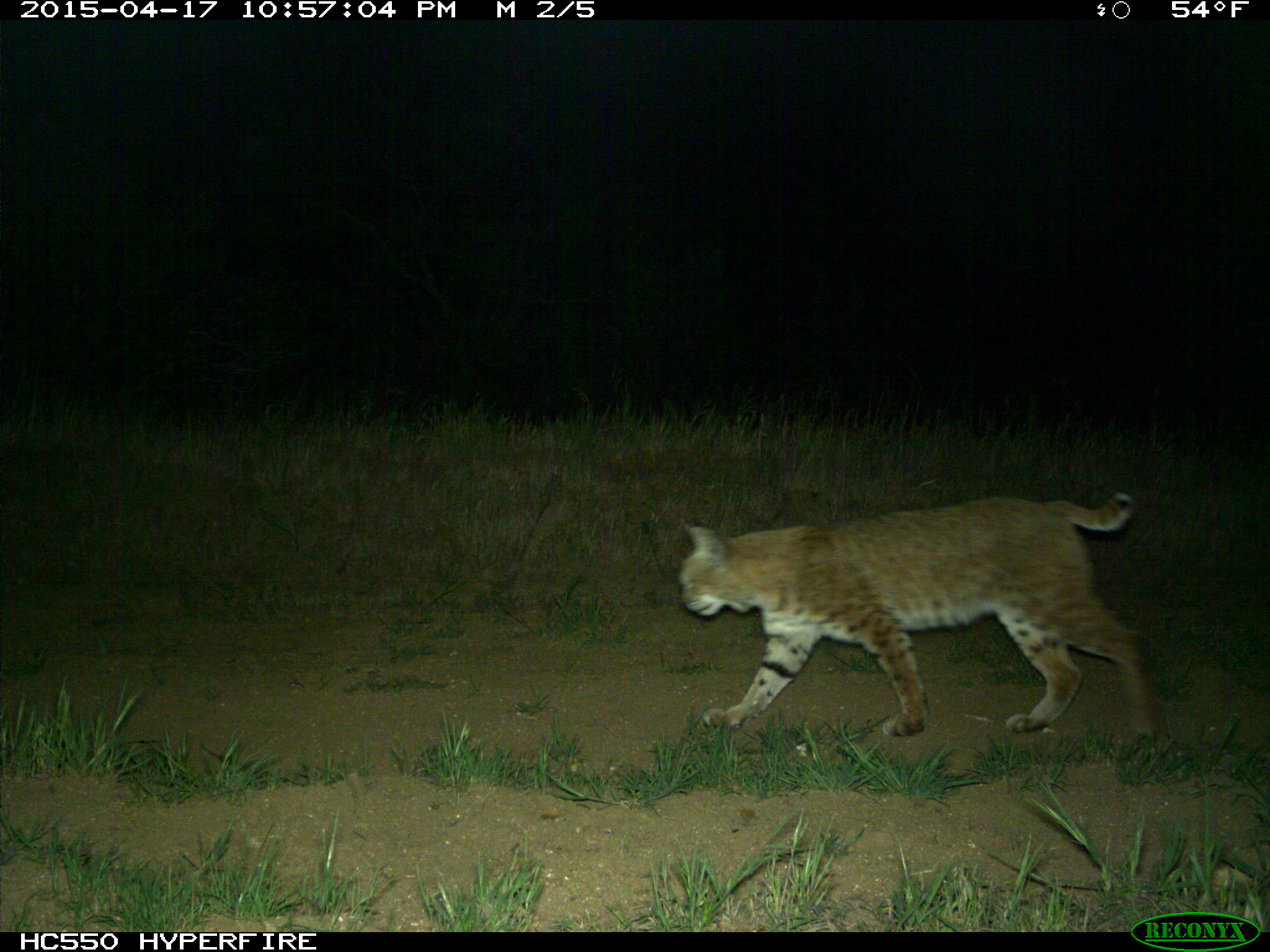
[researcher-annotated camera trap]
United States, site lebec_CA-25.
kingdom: Animalia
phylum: Chordata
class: Mammalia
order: Carnivora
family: Felidae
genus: Lynx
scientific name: Lynx rufus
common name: bobcat